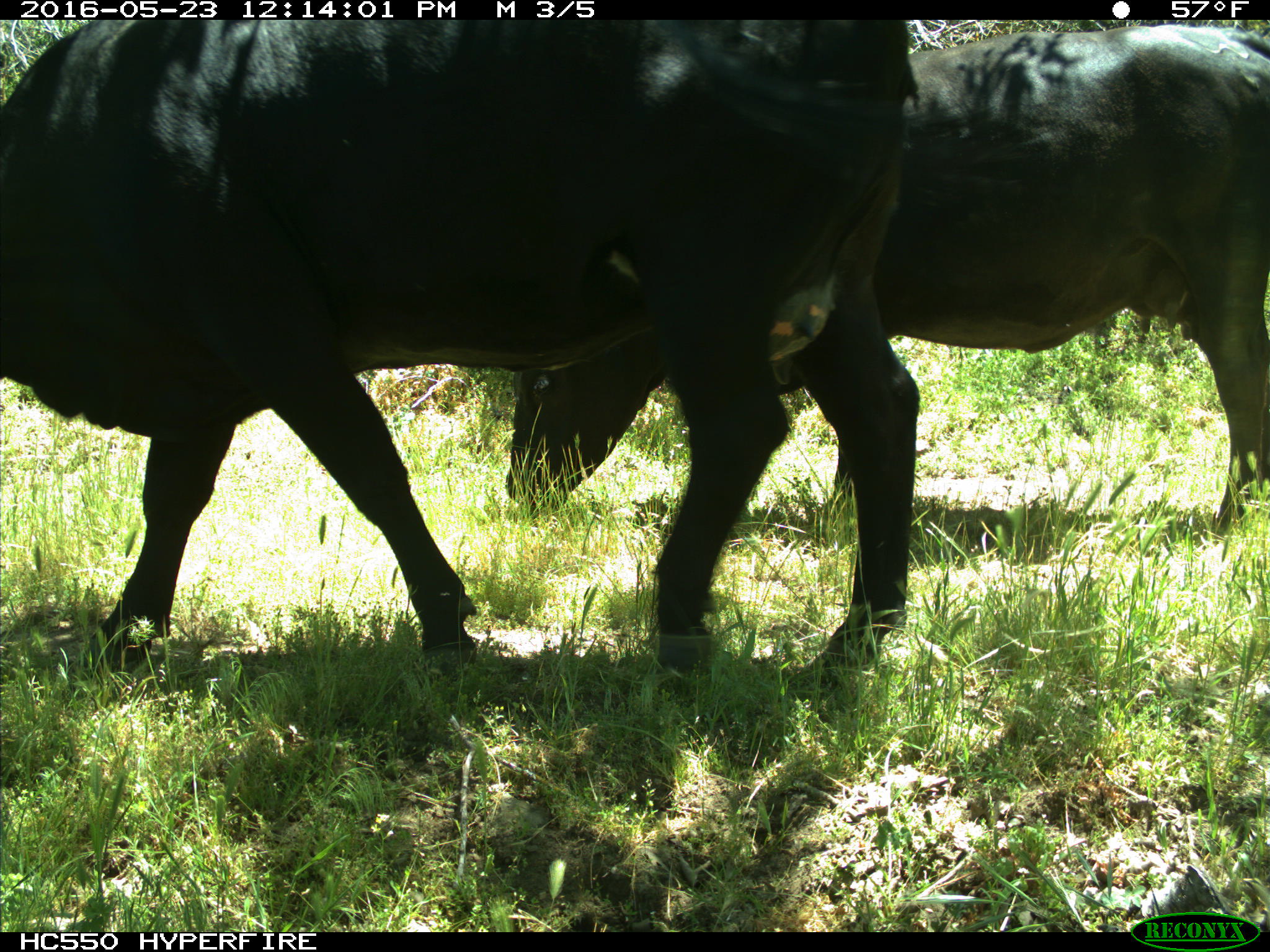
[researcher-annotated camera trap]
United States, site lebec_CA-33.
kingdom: Animalia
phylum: Chordata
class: Mammalia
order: Artiodactyla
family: Bovidae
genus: Bos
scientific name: Bos taurus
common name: domestic cow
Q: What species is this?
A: Bos taurus (domestic cow).